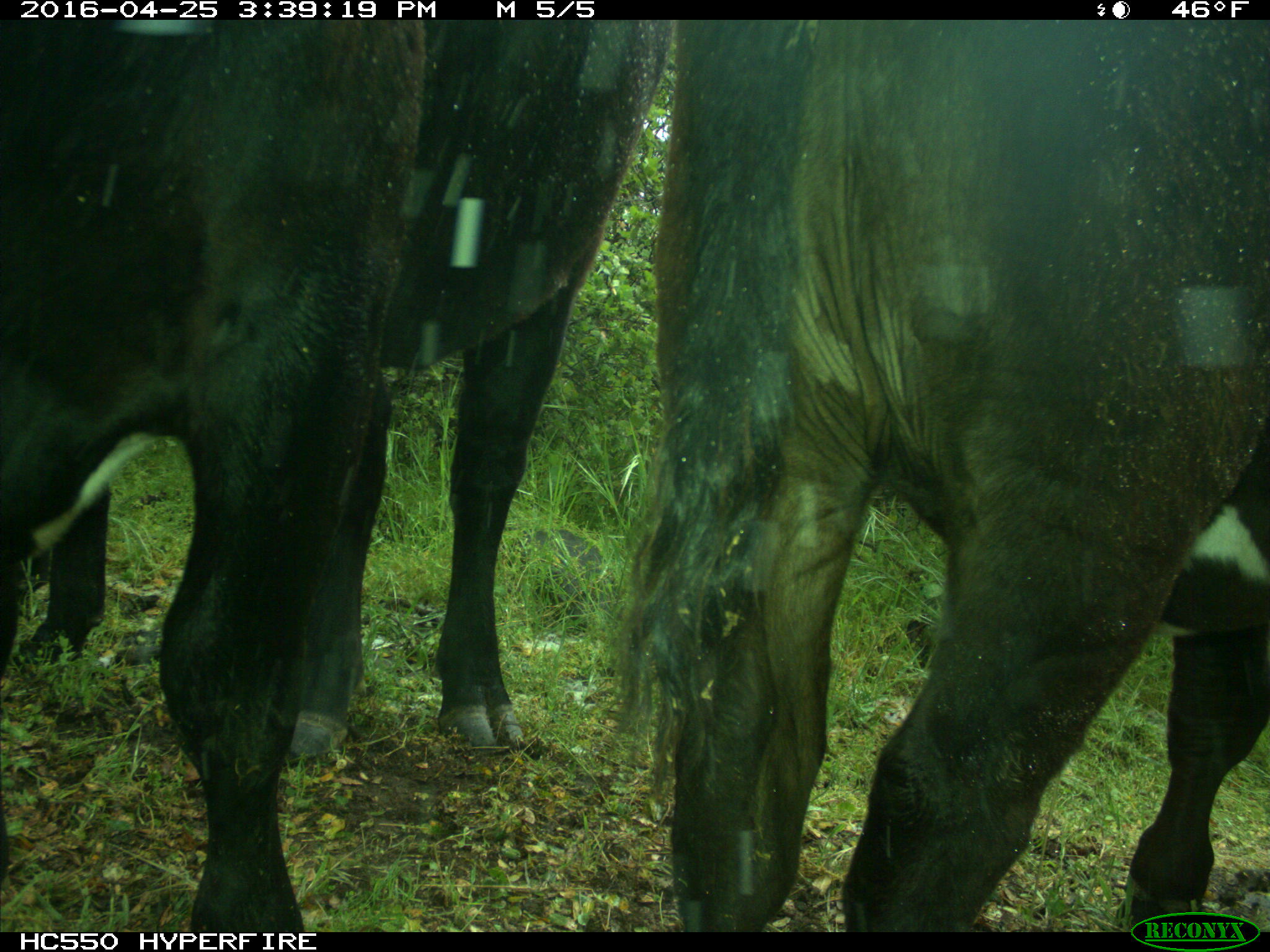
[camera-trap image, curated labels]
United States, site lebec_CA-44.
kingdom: Animalia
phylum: Chordata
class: Mammalia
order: Artiodactyla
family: Bovidae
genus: Bos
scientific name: Bos taurus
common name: domestic cow